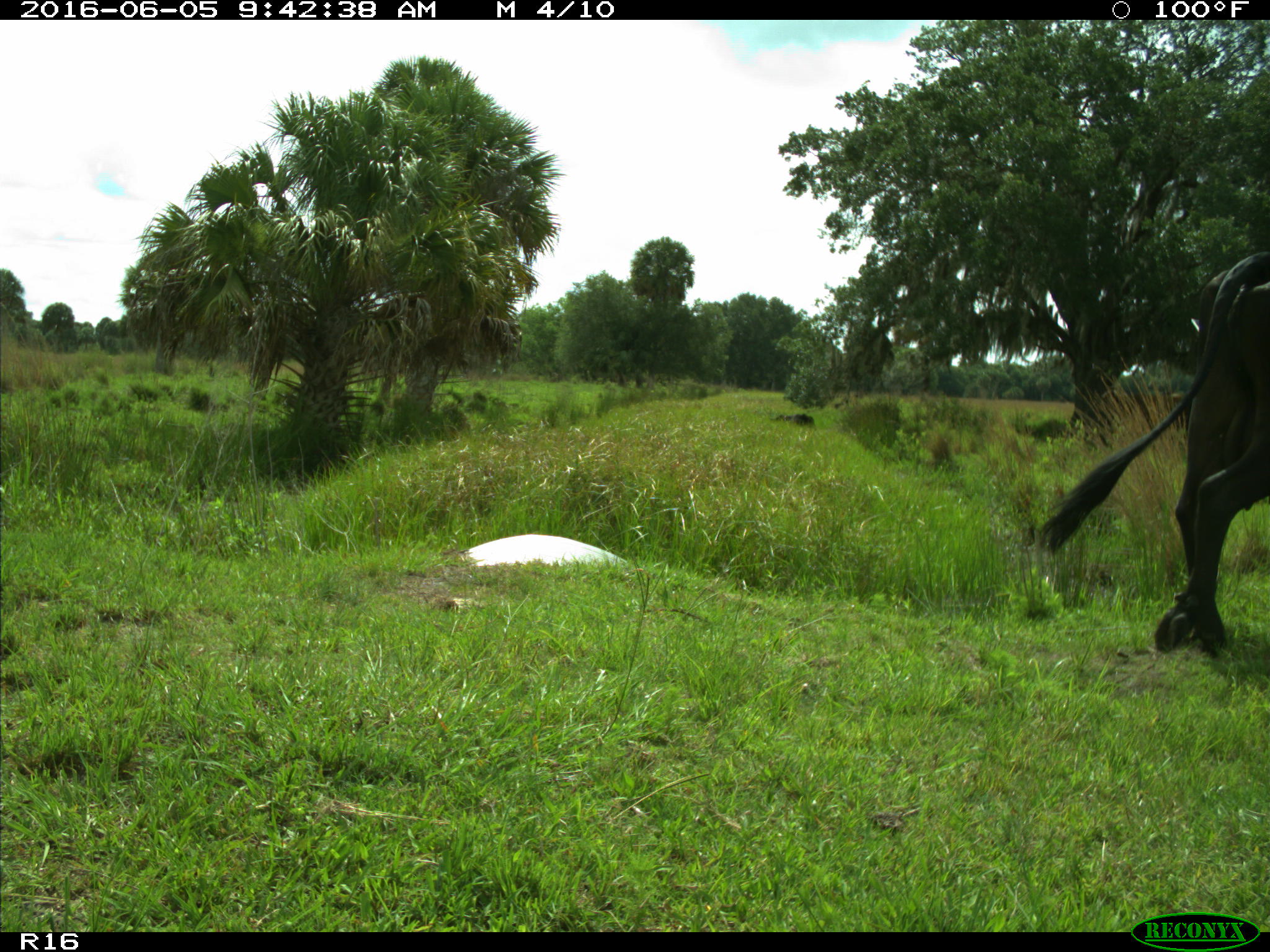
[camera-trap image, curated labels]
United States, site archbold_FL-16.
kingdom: Animalia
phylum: Chordata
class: Mammalia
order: Artiodactyla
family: Bovidae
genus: Bos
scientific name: Bos taurus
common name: domestic cow